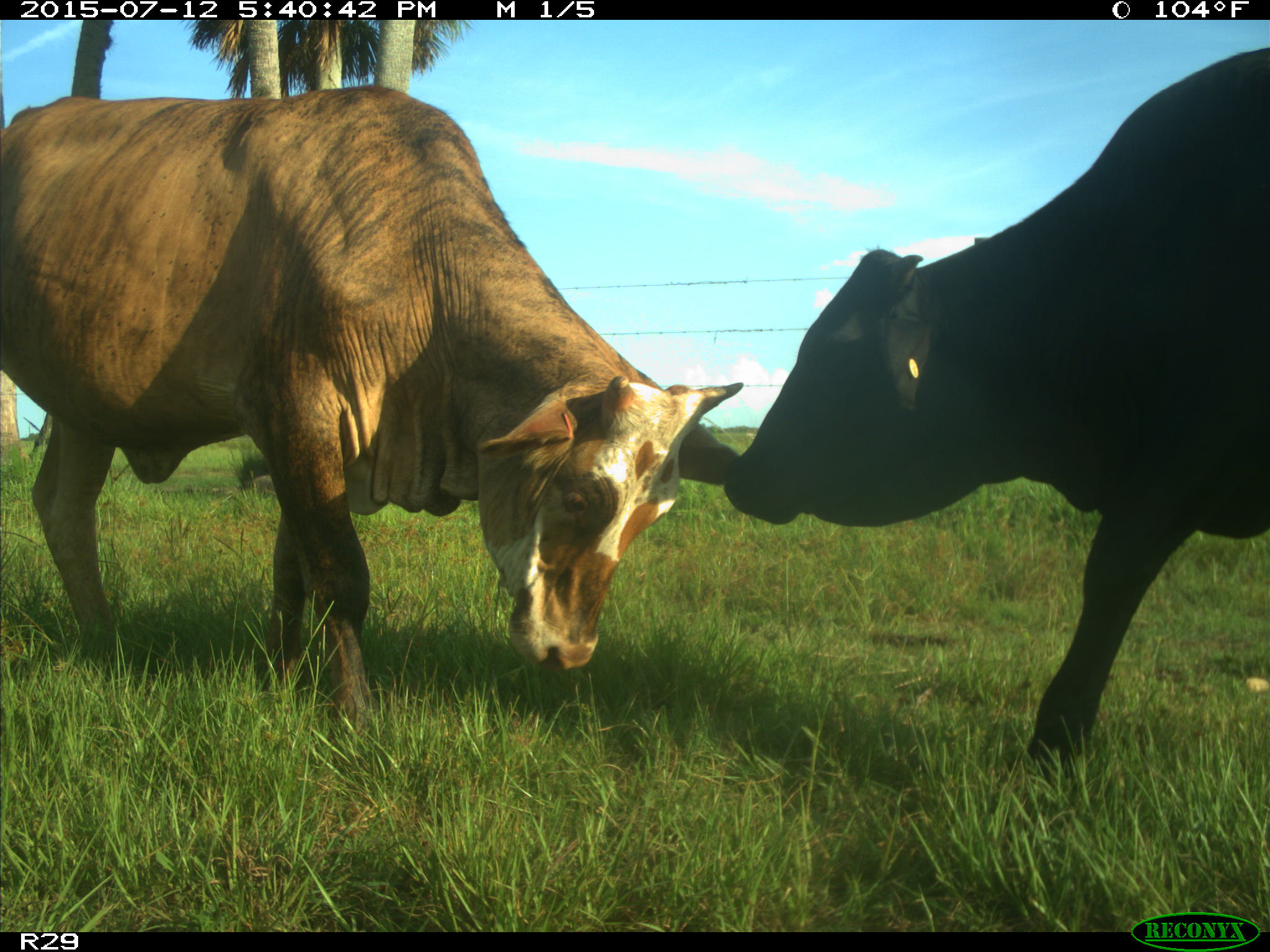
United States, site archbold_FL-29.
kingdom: Animalia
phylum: Chordata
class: Mammalia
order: Artiodactyla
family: Bovidae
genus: Bos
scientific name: Bos taurus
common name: domestic cow